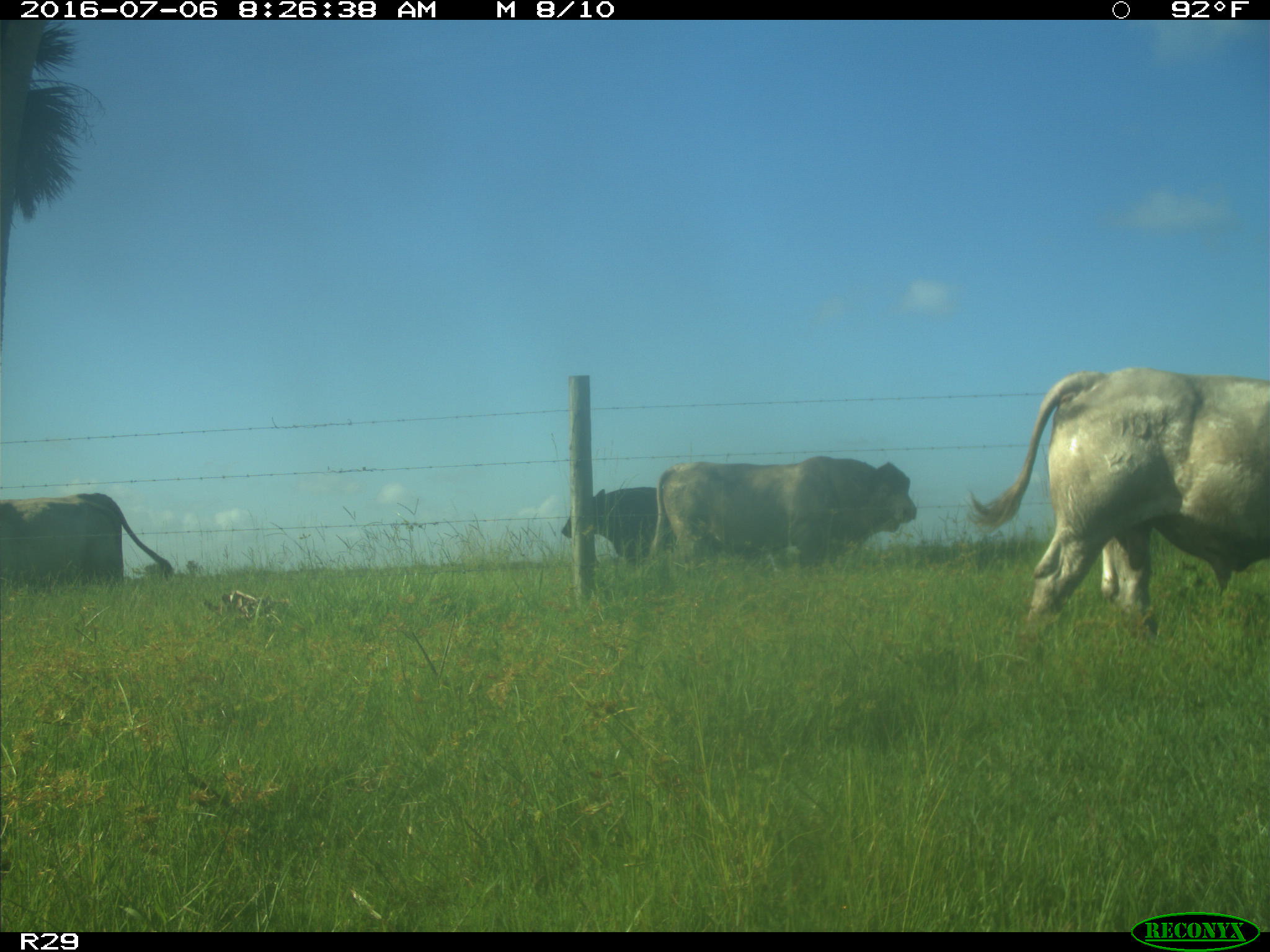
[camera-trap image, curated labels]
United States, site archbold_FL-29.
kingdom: Animalia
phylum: Chordata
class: Mammalia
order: Artiodactyla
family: Bovidae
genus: Bos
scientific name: Bos taurus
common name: domestic cow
Bos taurus (domestic cow).